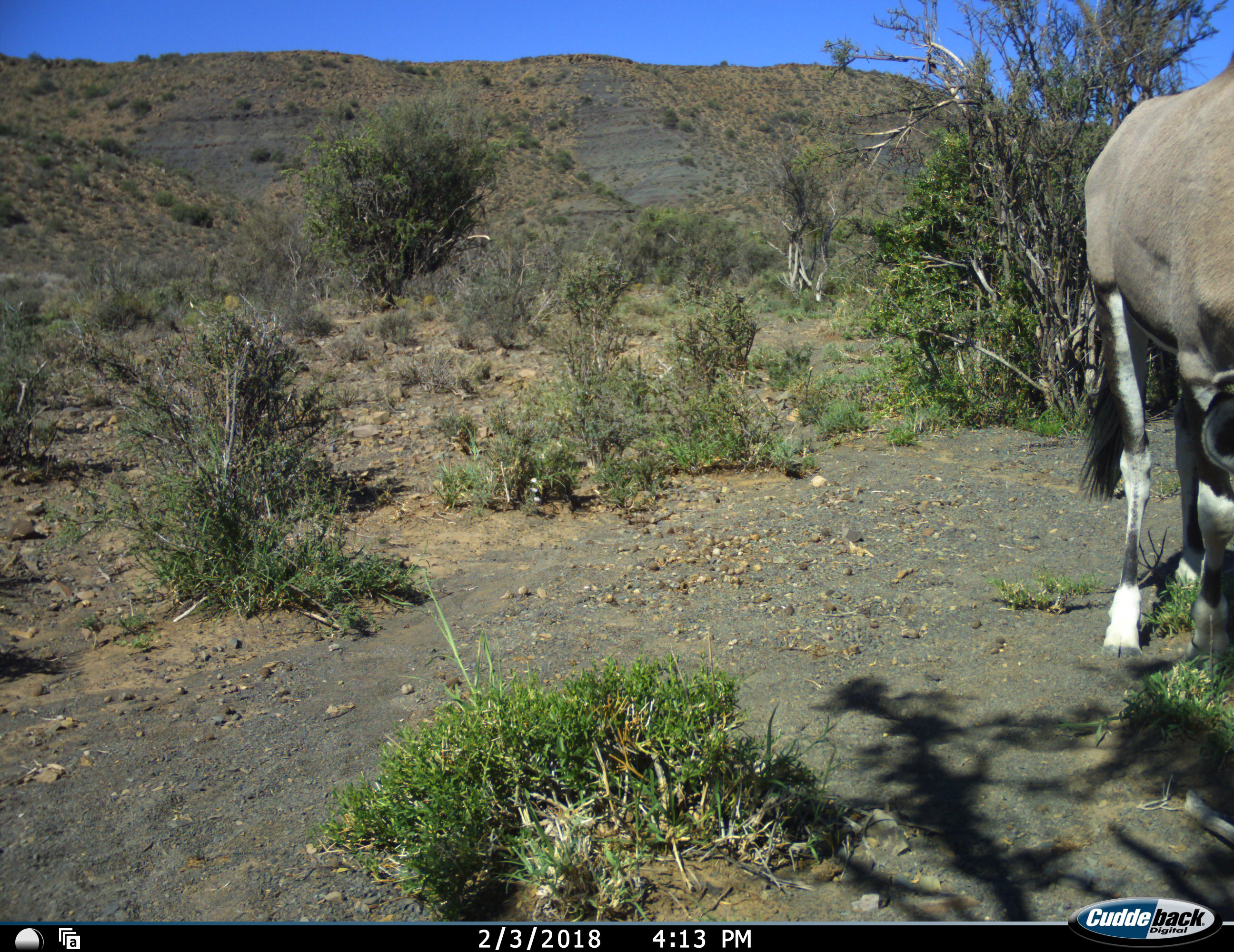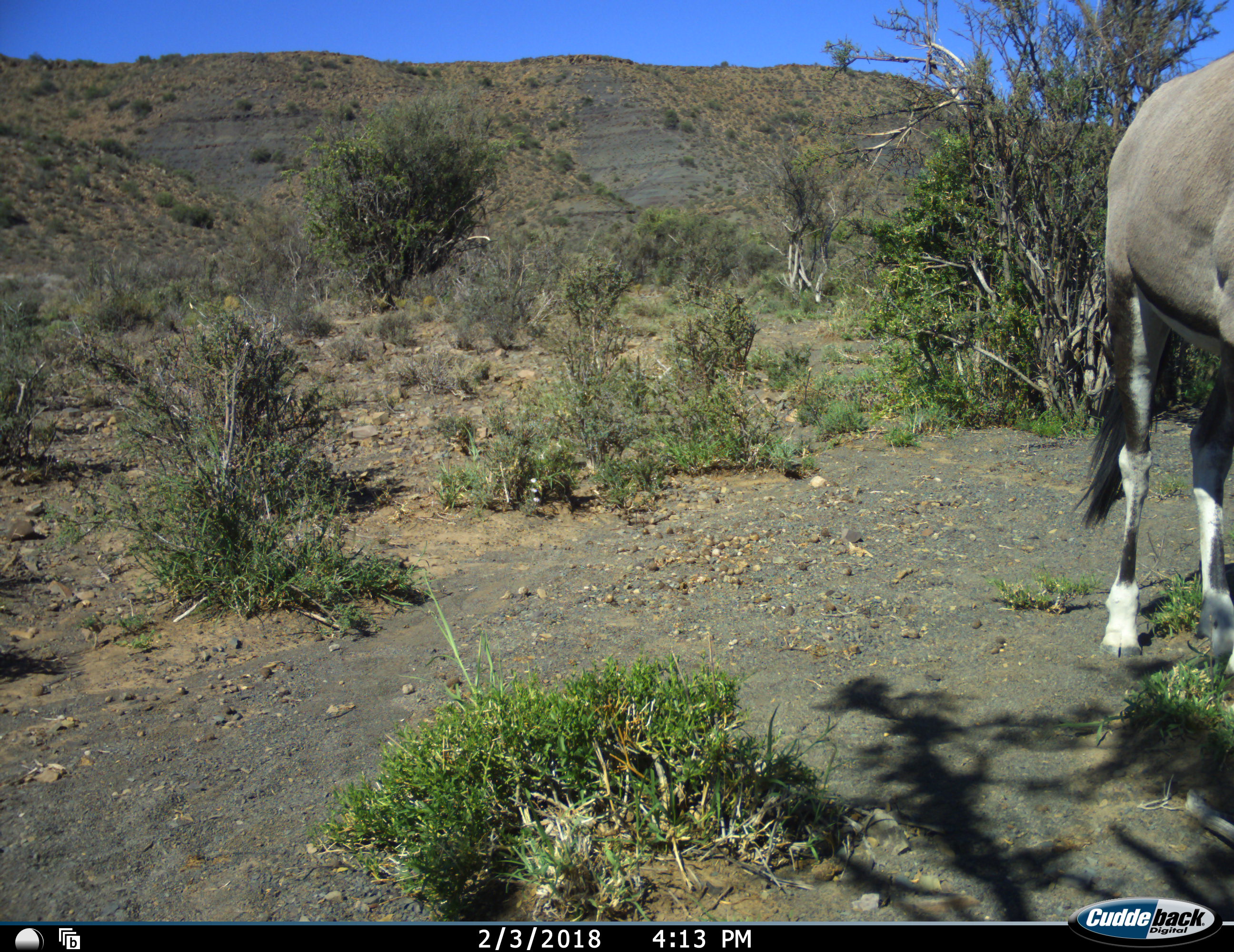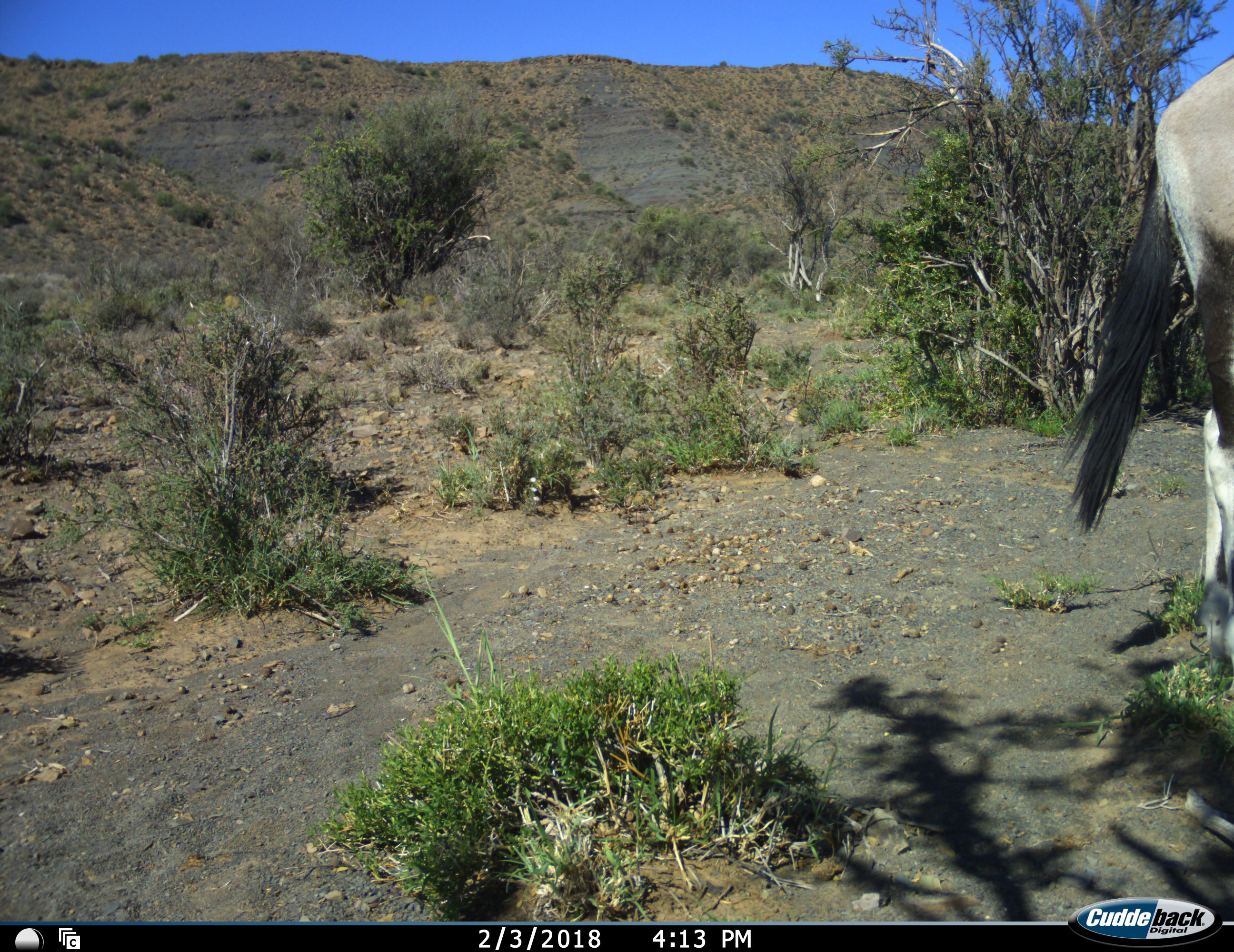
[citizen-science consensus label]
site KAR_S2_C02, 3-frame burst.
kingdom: Animalia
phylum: Chordata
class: Mammalia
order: Artiodactyla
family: Bovidae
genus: Oryx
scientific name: Oryx gazella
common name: gemsbok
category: oryx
Oryx (gemsbok) (Oryx gazella), count 1. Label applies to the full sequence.